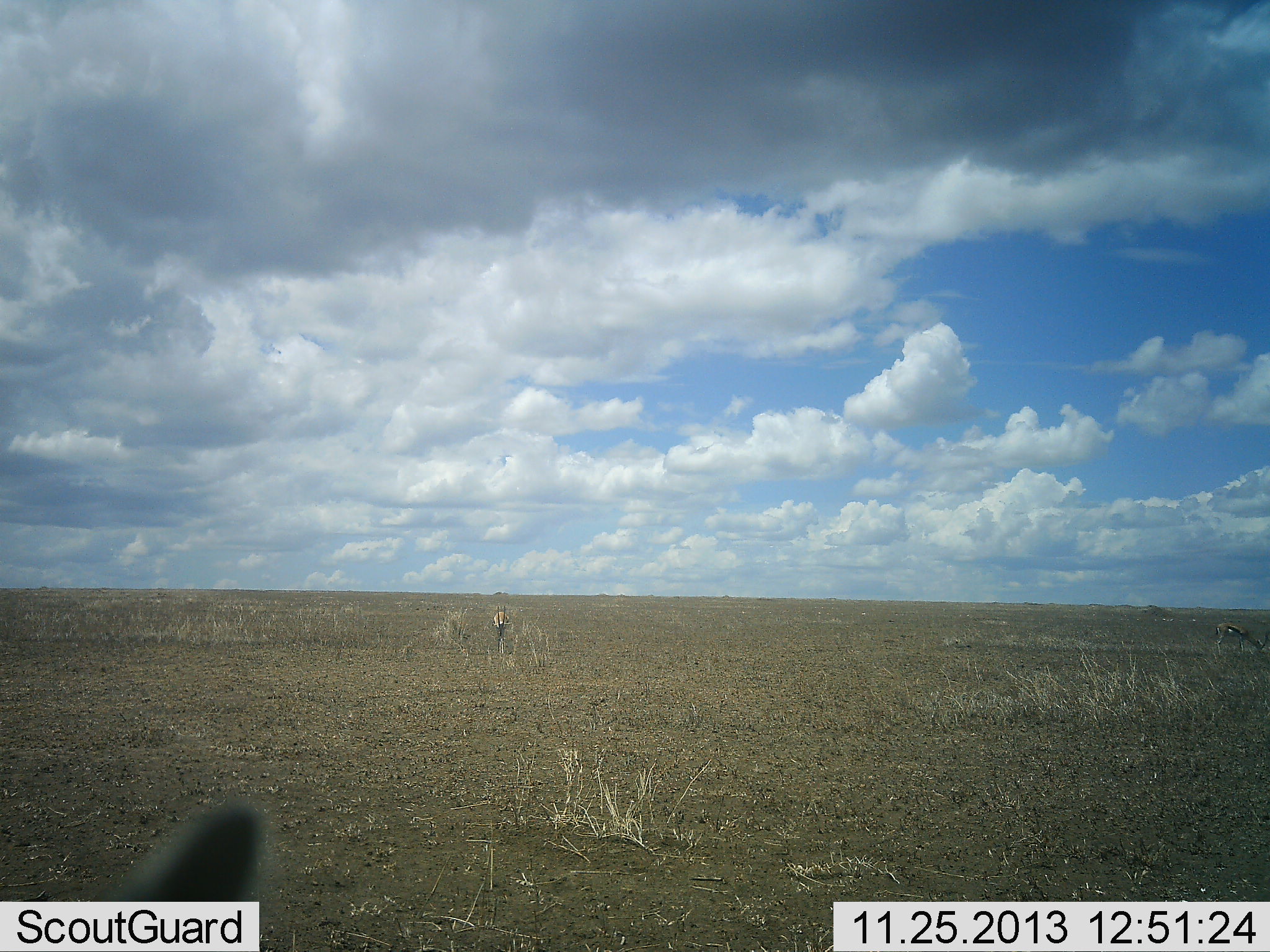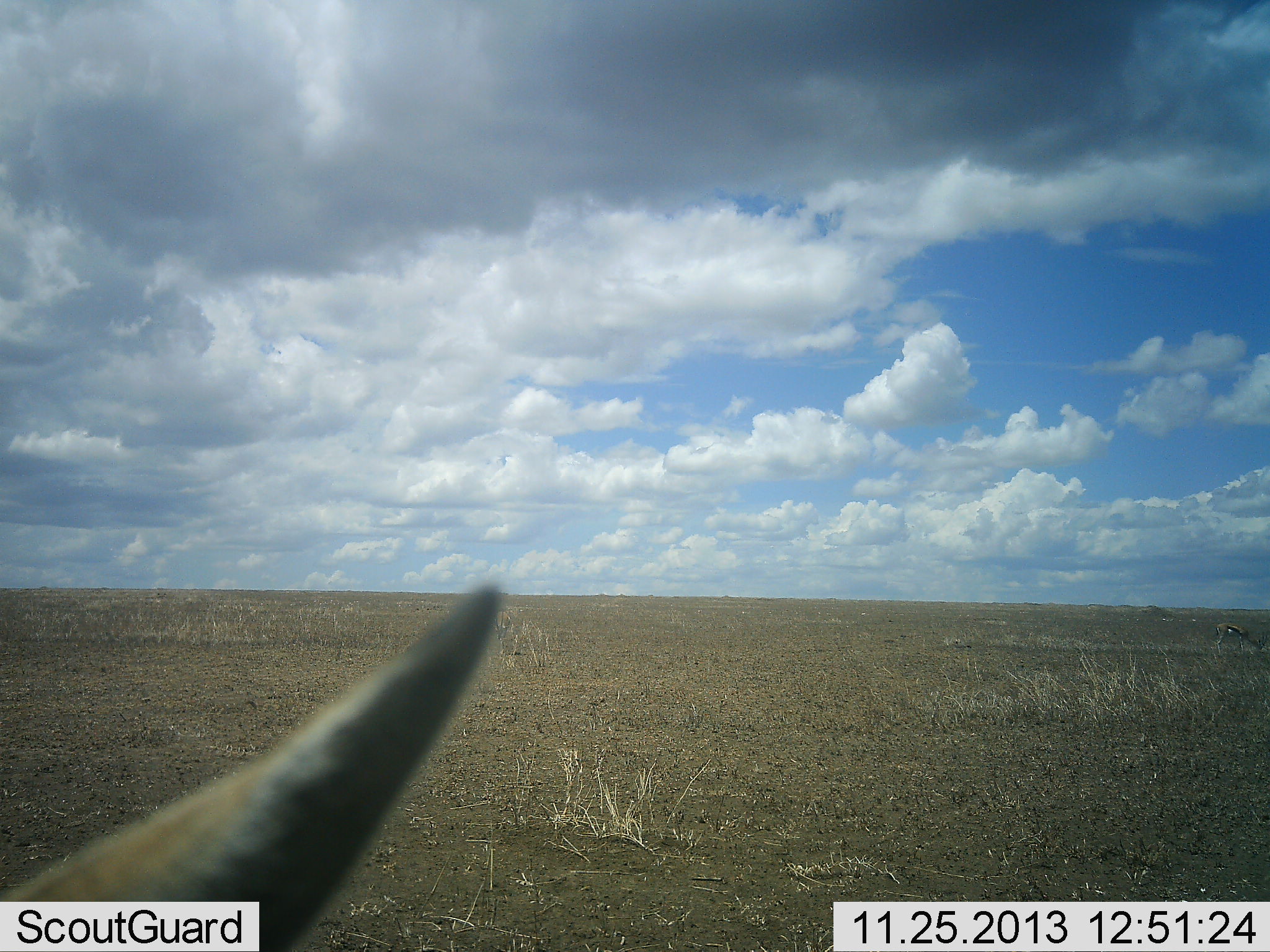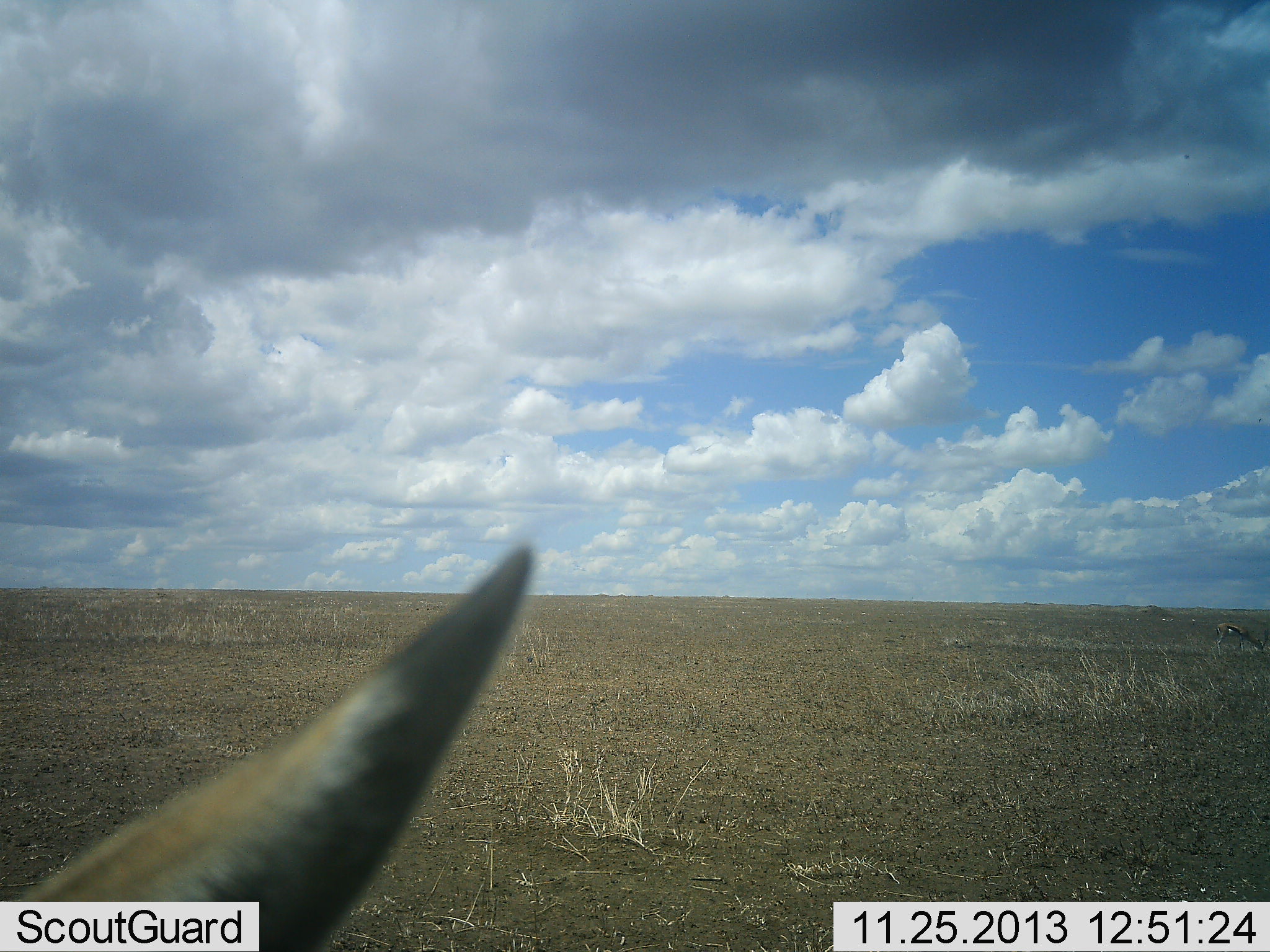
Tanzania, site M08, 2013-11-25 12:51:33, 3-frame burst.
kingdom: Animalia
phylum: Chordata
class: Mammalia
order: Artiodactyla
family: Bovidae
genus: Eudorcas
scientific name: Eudorcas thomsonii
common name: thomson's gazelle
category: gazellethomsons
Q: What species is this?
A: Gazellethomsons (thomson's gazelle) (Eudorcas thomsonii).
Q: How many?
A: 2.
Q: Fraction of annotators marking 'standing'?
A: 73%.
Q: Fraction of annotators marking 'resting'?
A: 9%.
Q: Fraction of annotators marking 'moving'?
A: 0%.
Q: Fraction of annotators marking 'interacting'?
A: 0%.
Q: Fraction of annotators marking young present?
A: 0%.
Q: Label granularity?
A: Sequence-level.